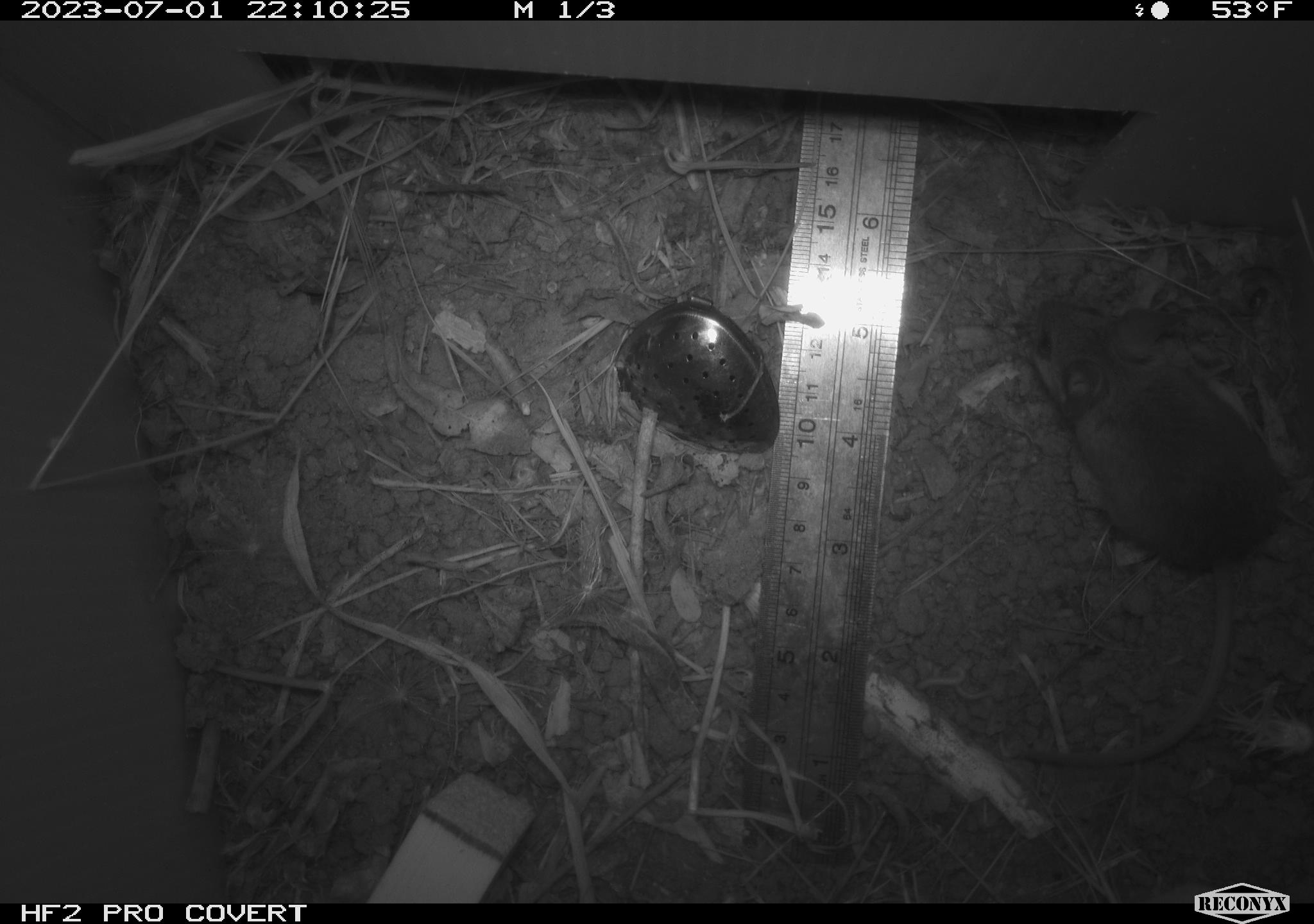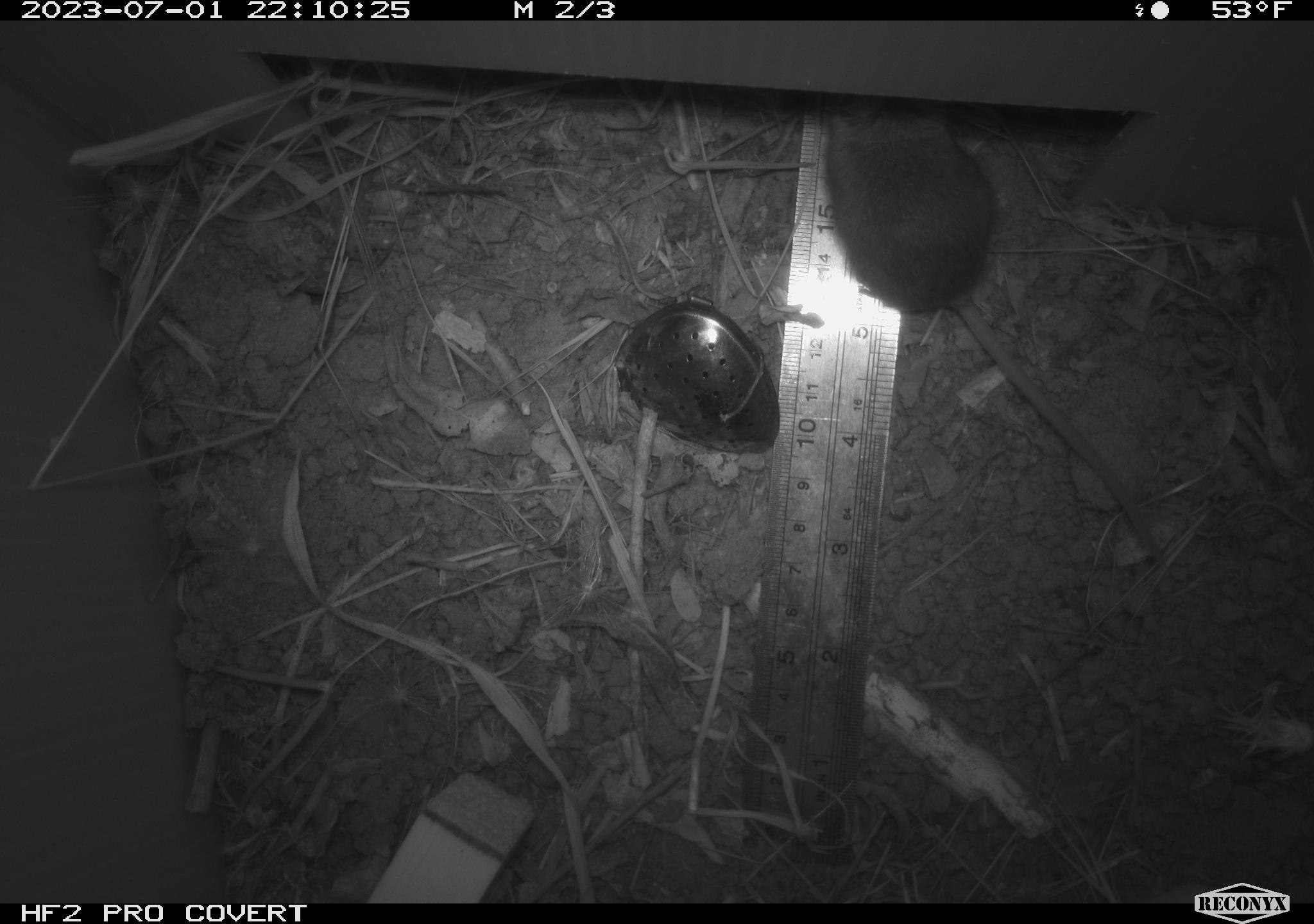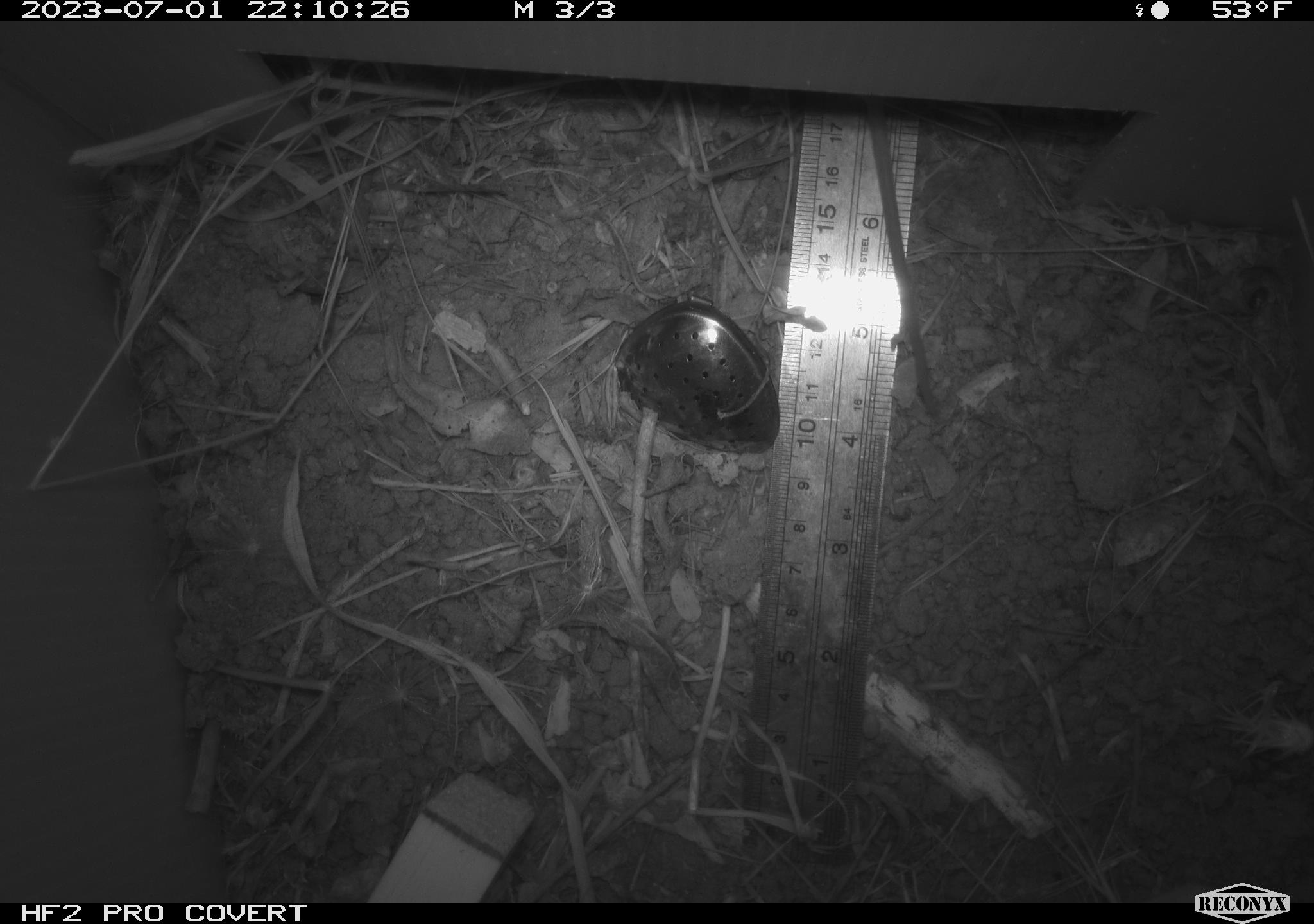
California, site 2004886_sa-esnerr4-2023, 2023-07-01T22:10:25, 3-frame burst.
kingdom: Animalia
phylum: Chordata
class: Mammalia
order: Rodentia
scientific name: Rodentia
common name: mouse species